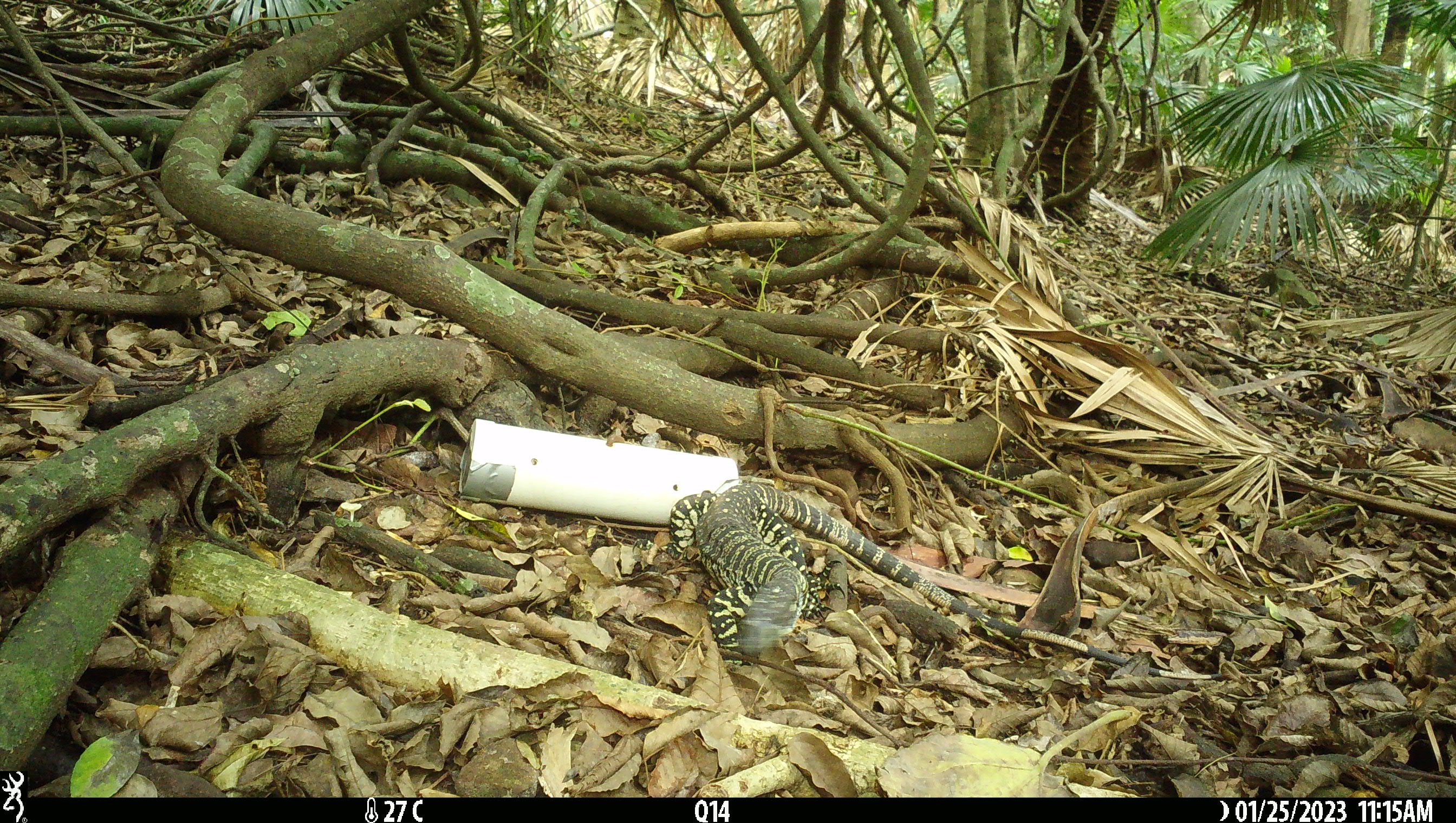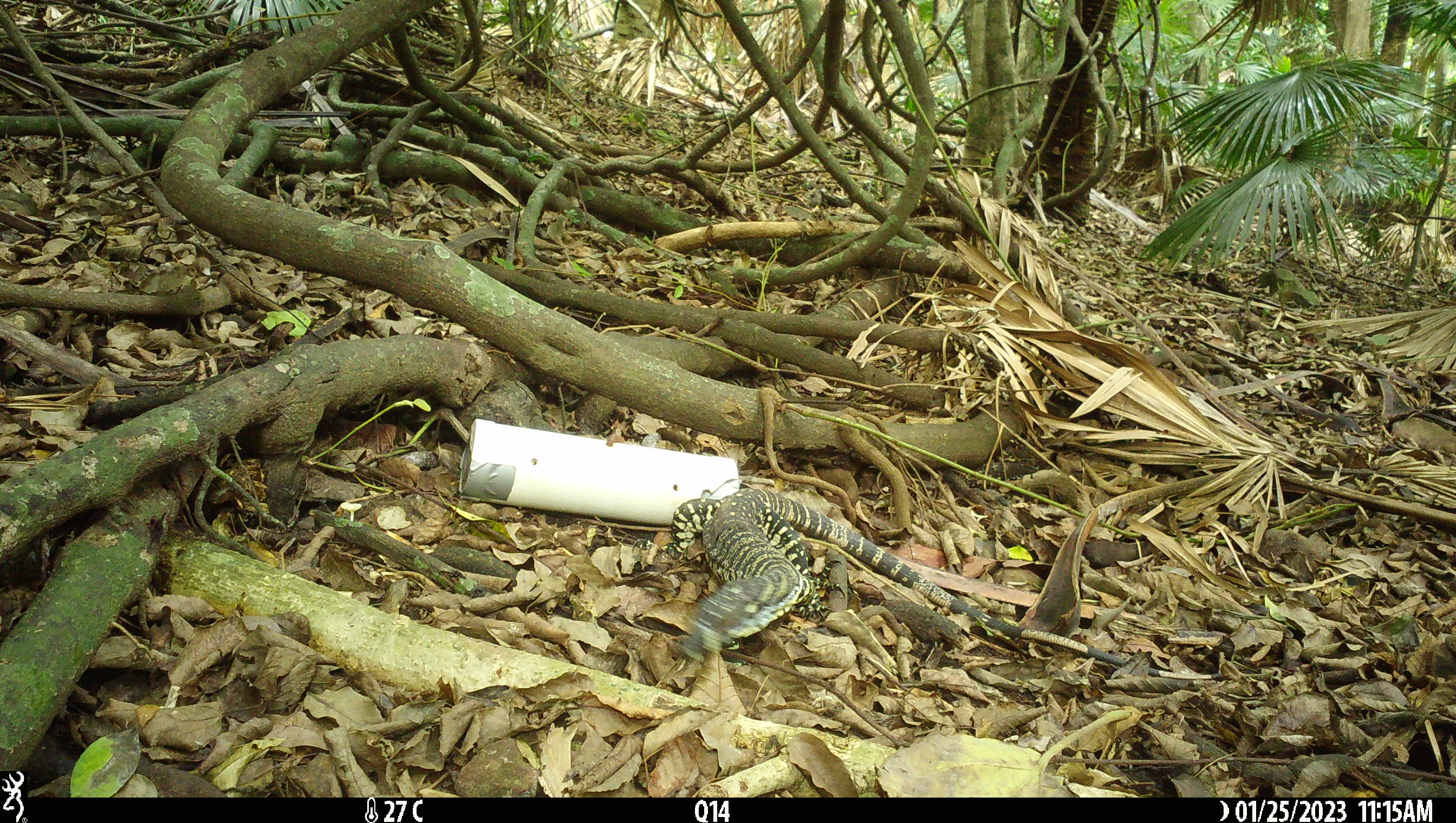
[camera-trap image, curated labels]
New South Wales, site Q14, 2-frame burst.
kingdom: Animalia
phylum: Chordata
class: Reptilia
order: Squamata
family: Varanidae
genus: Varanus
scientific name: Varanus varius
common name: lace monitor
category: goanna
Goanna (lace monitor) (Varanus varius).